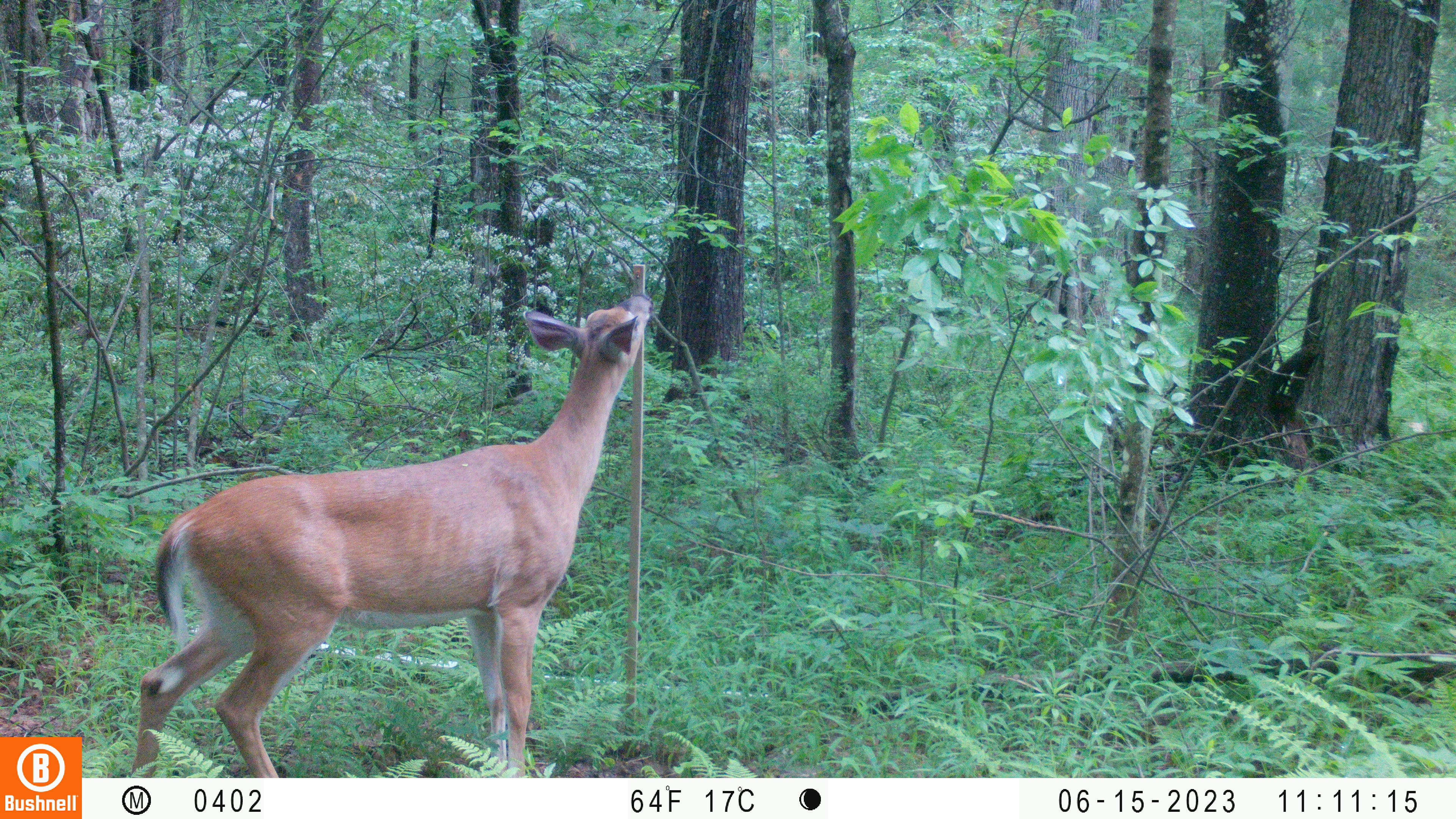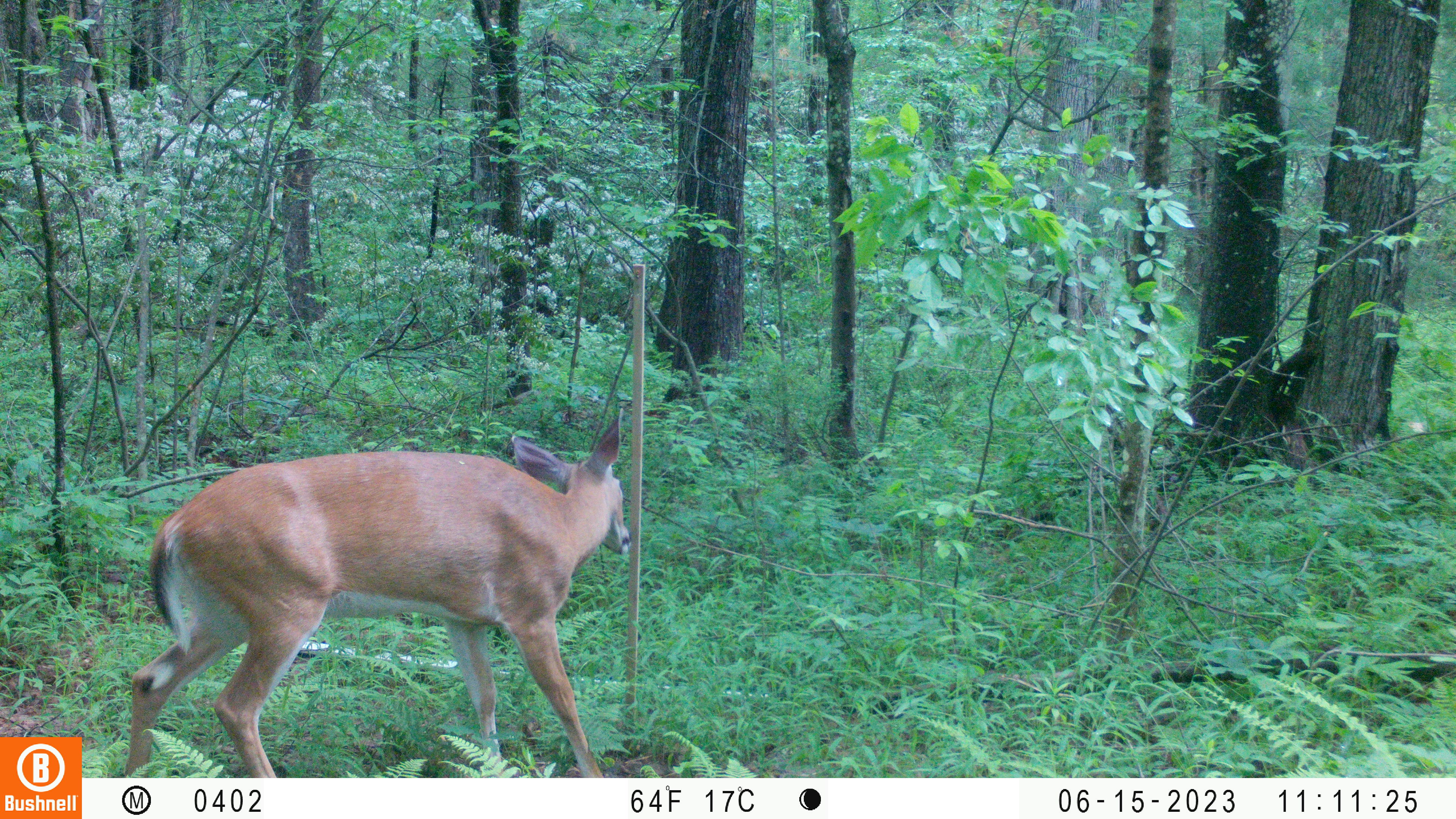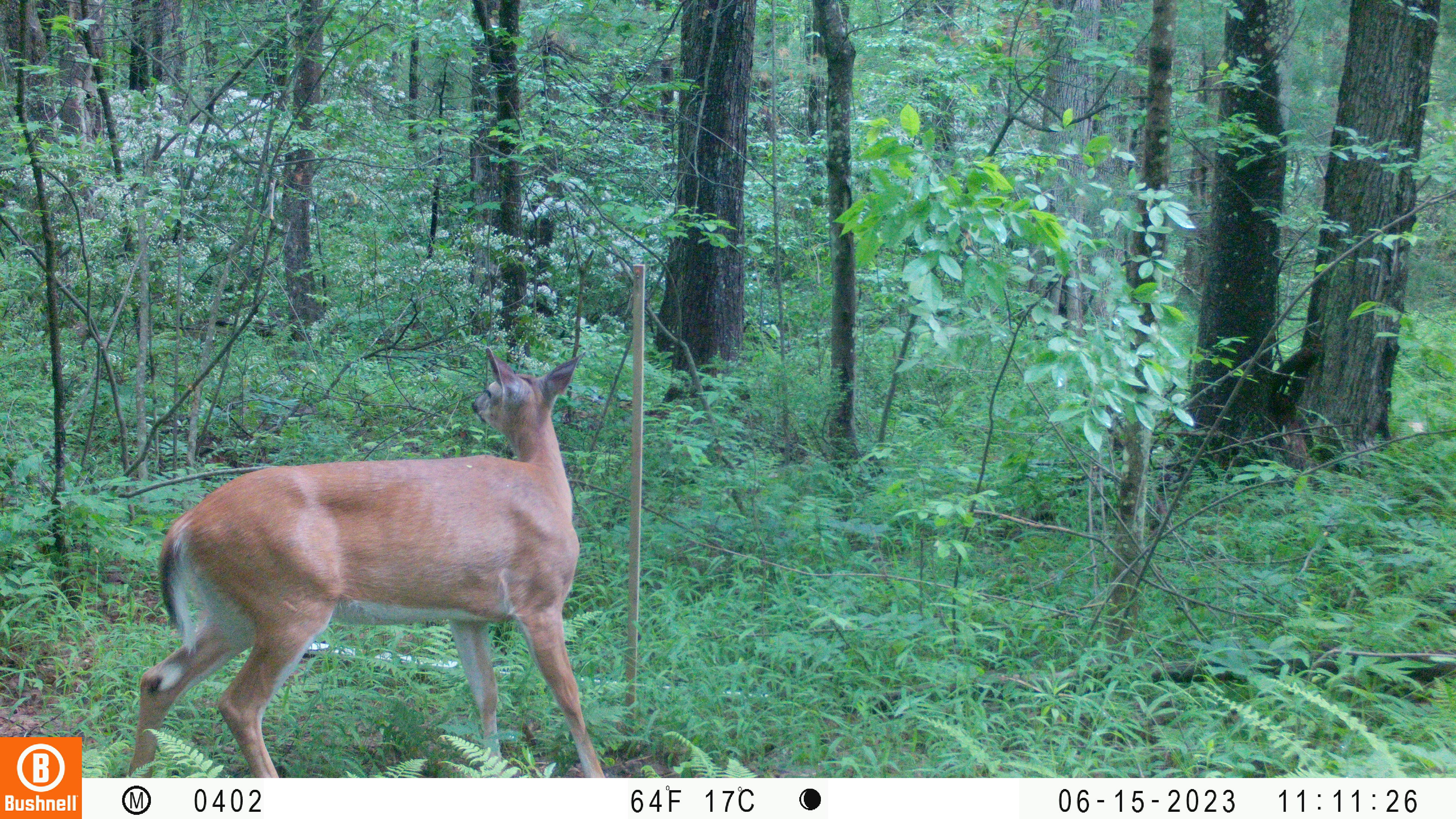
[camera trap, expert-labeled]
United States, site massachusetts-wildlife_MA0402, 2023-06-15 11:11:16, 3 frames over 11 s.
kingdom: Animalia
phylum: Chordata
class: Mammalia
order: Artiodactyla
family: Cervidae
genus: Odocoileus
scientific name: Odocoileus virginianus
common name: white-tailed deer